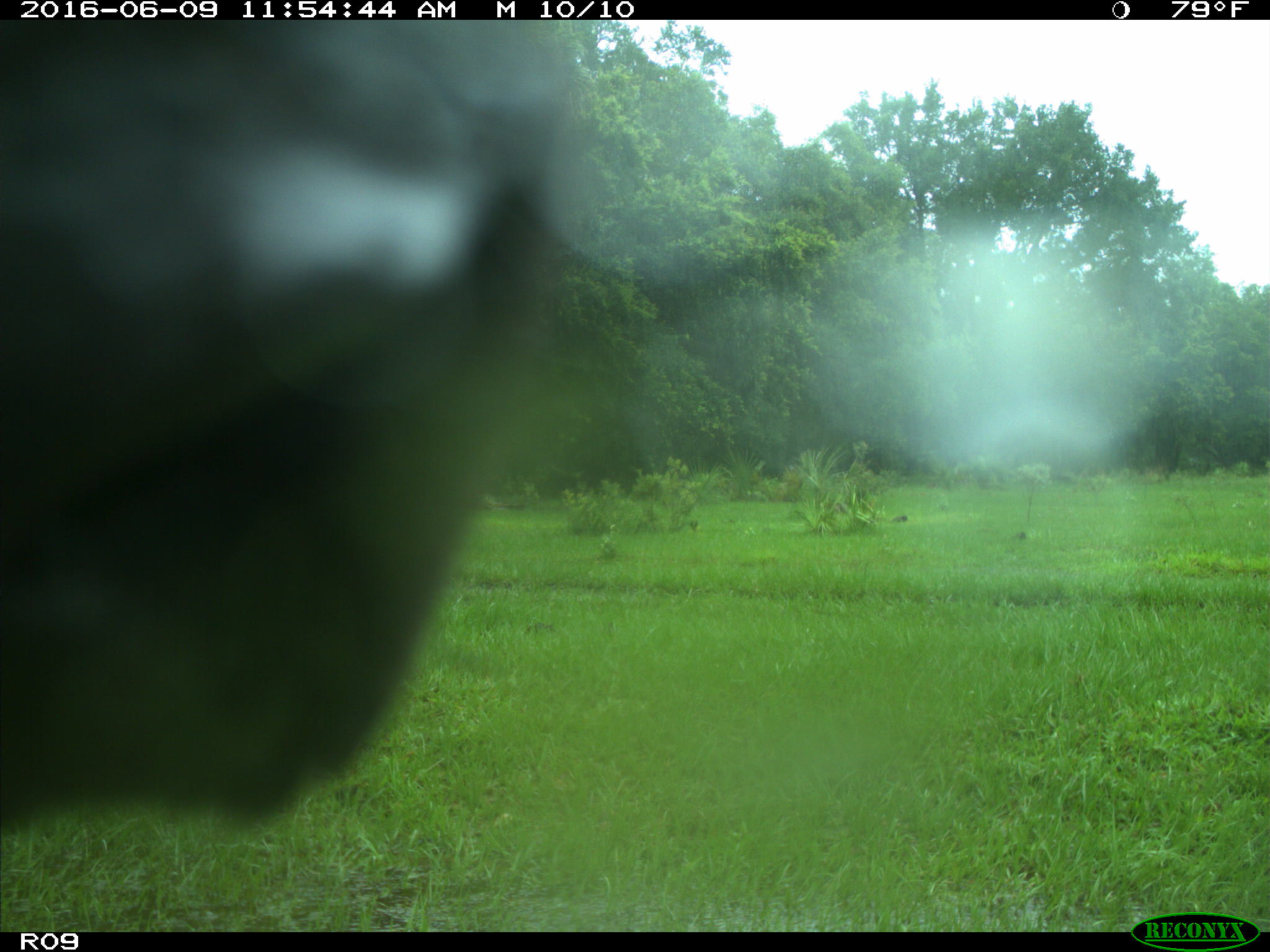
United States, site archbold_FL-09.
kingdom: Animalia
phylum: Chordata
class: Mammalia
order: Artiodactyla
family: Bovidae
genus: Bos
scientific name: Bos taurus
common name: domestic cow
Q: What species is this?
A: Bos taurus (domestic cow).